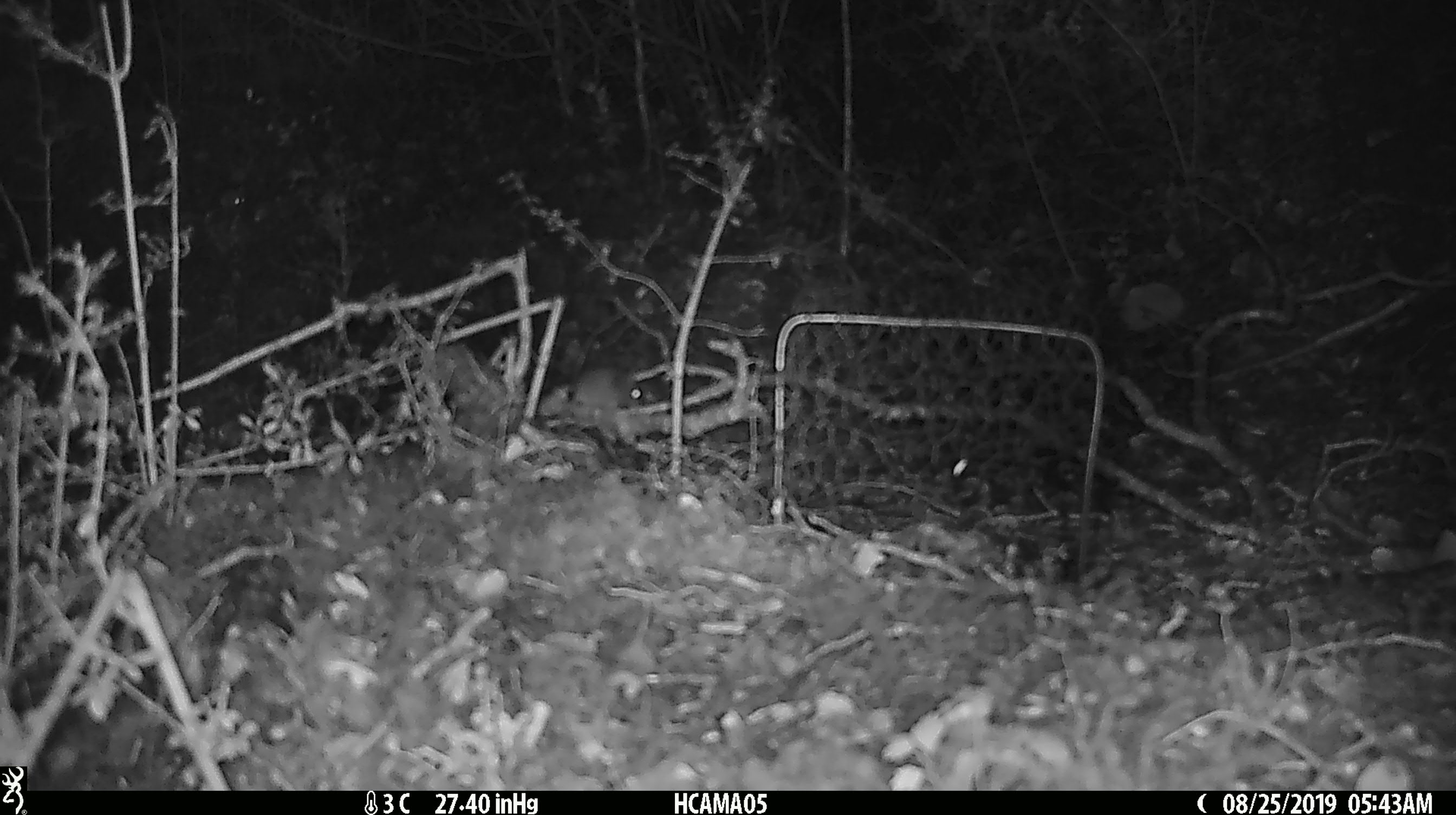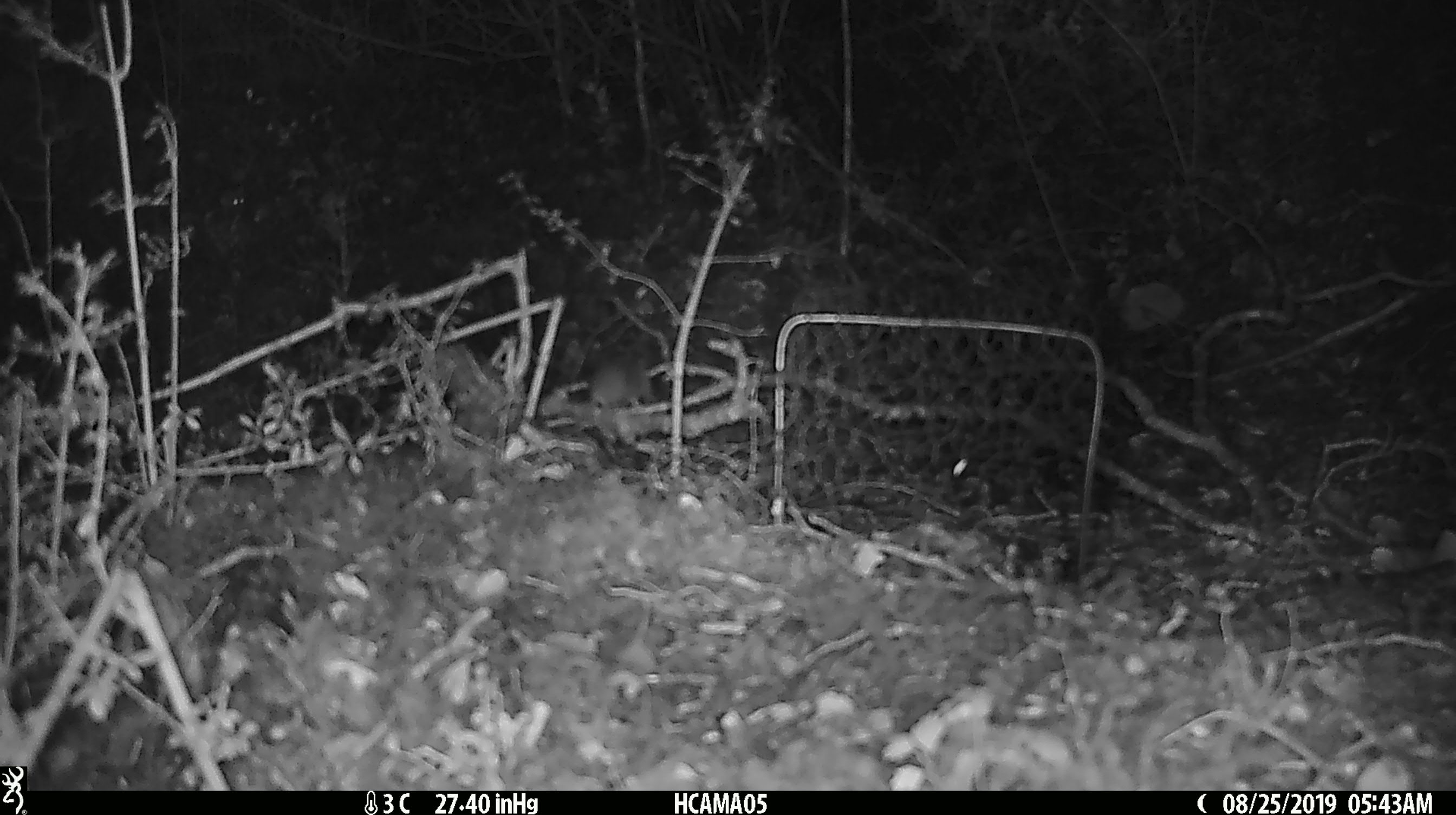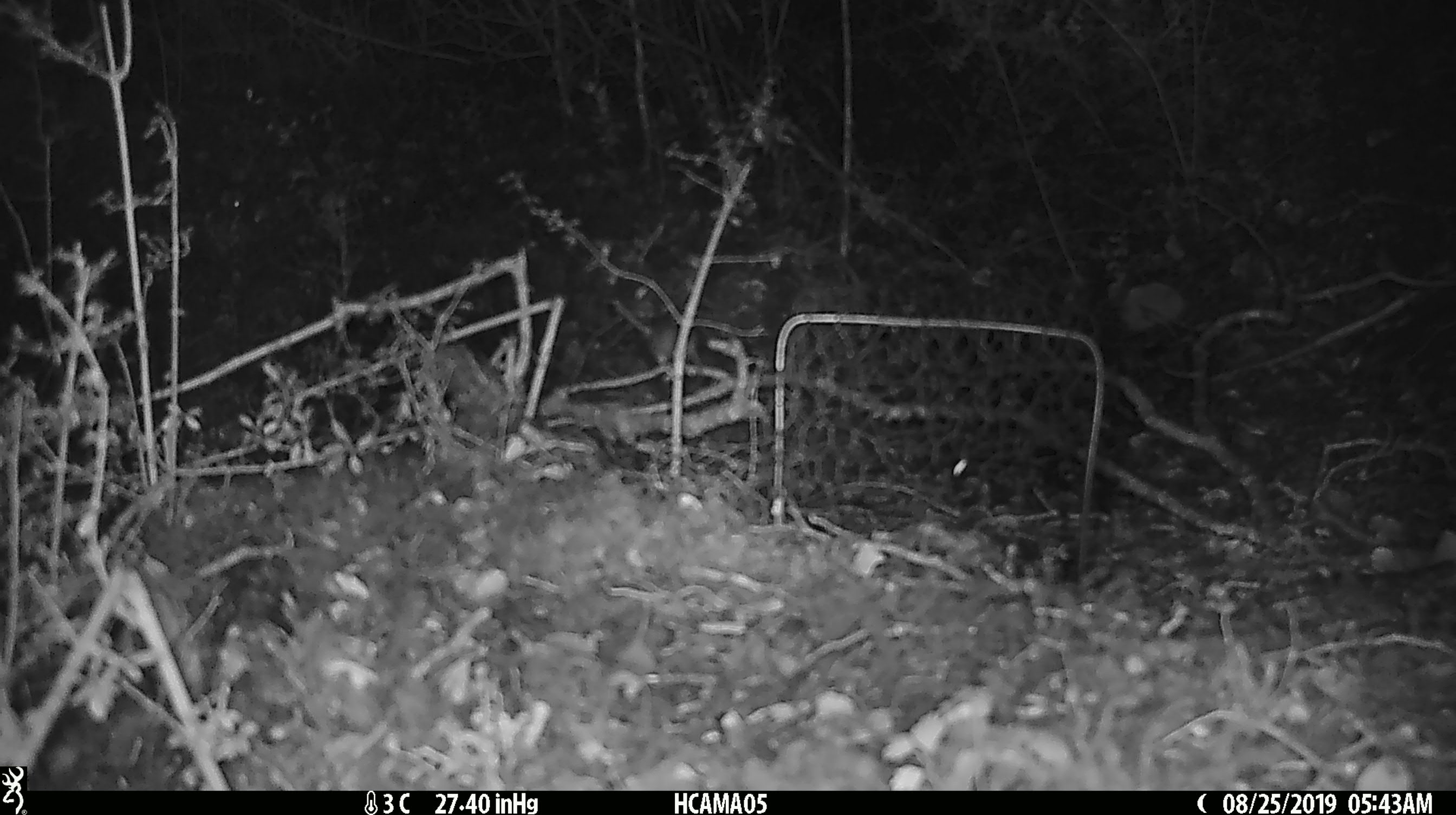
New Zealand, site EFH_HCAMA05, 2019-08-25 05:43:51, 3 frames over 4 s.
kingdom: Animalia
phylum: Chordata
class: Mammalia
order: Rodentia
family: Muridae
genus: Mus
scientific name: Mus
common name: mouse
Mouse (Mus).